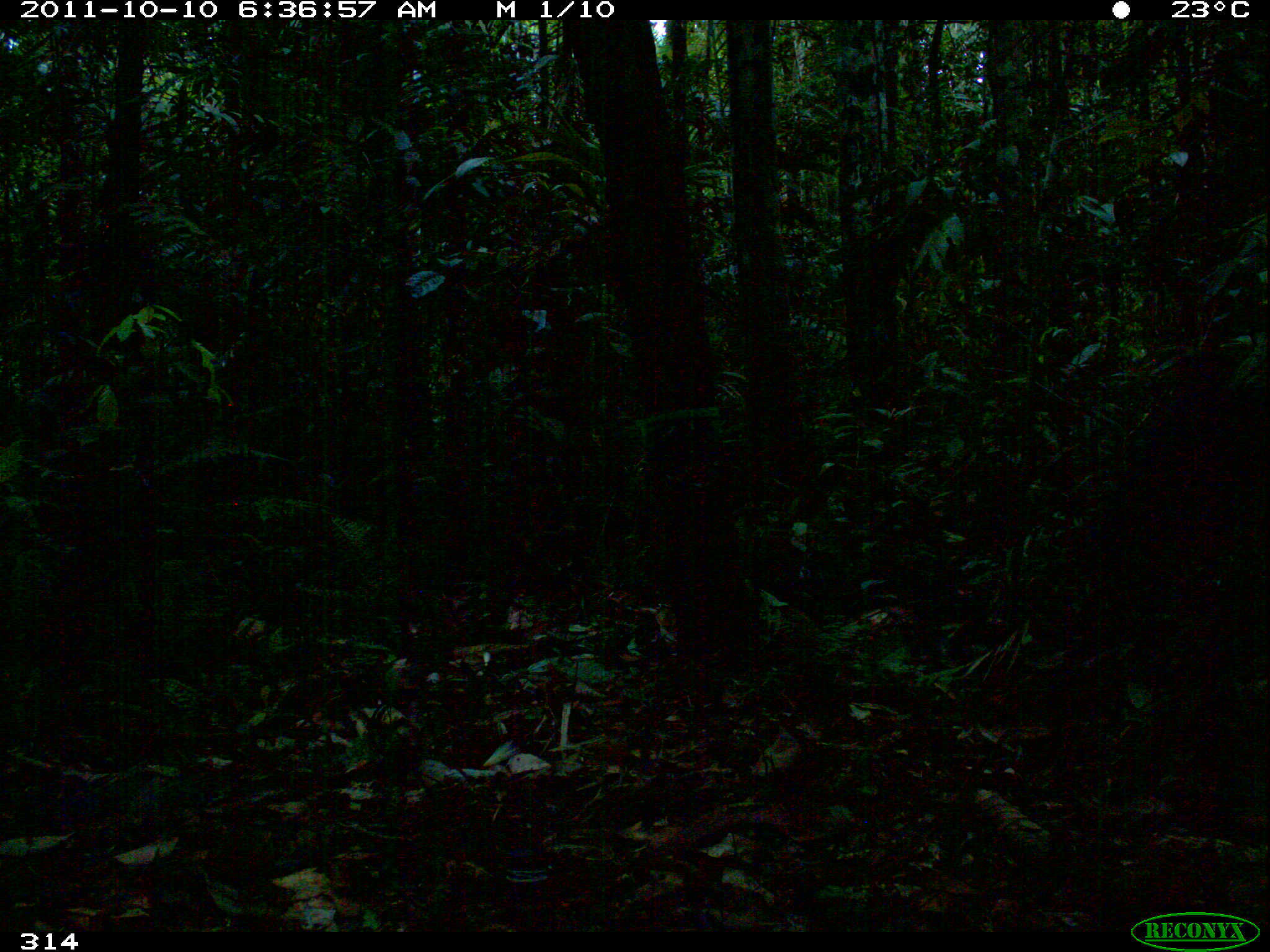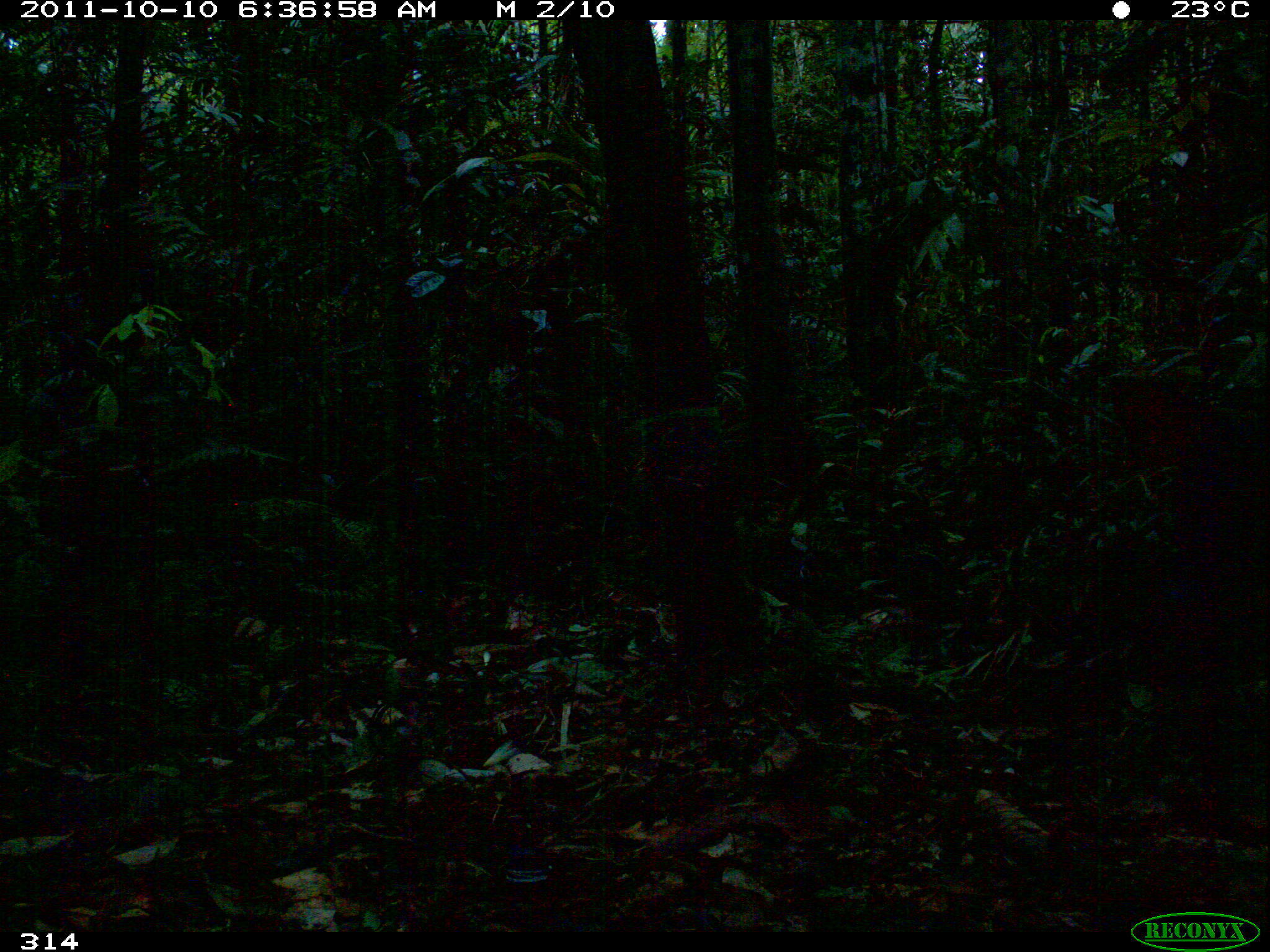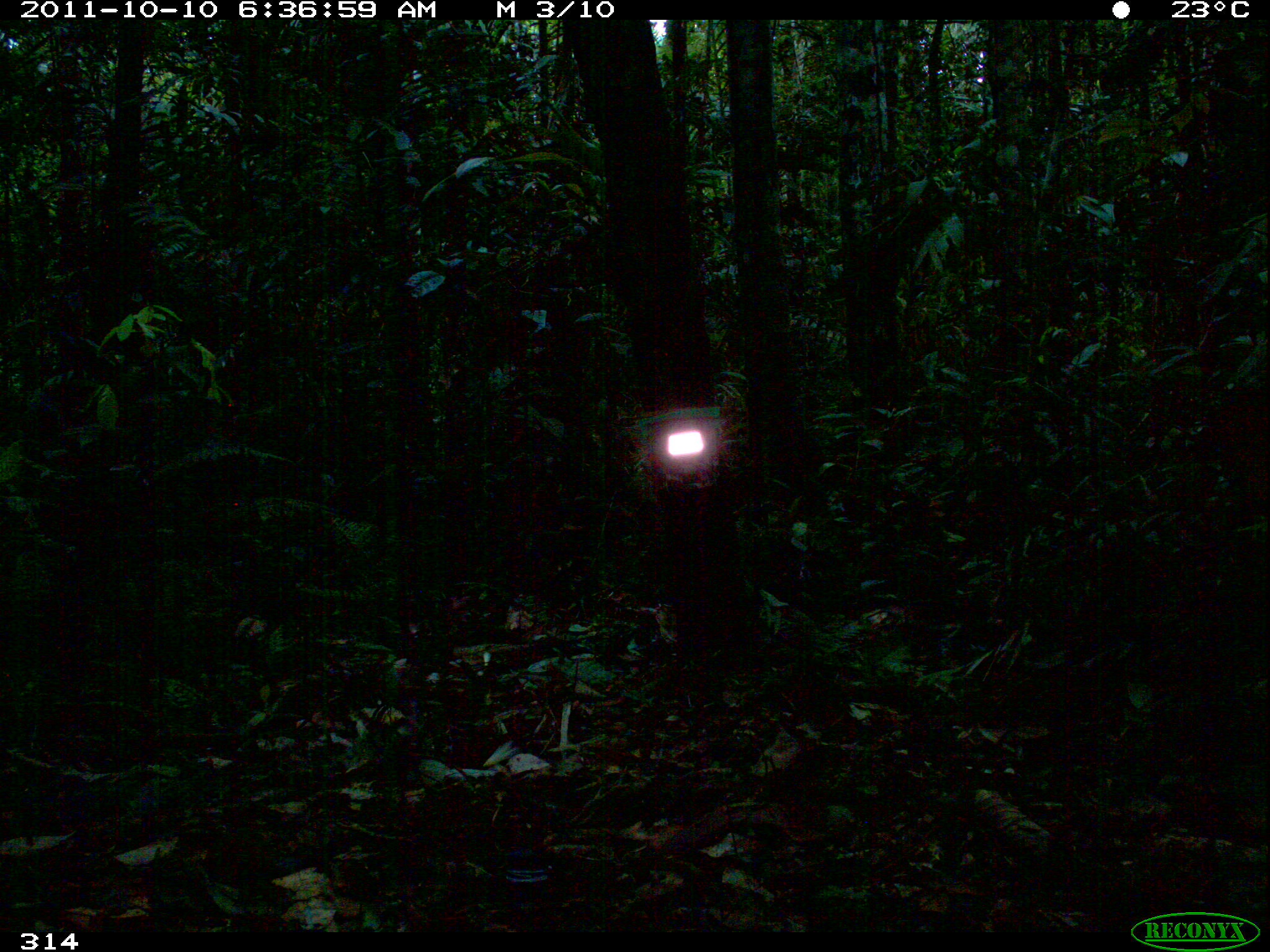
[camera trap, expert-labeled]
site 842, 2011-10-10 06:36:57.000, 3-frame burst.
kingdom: Animalia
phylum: Chordata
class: Mammalia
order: Artiodactyla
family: Cervidae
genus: Mazama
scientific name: Mazama americana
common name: red brocket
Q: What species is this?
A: Mazama americana (red brocket).